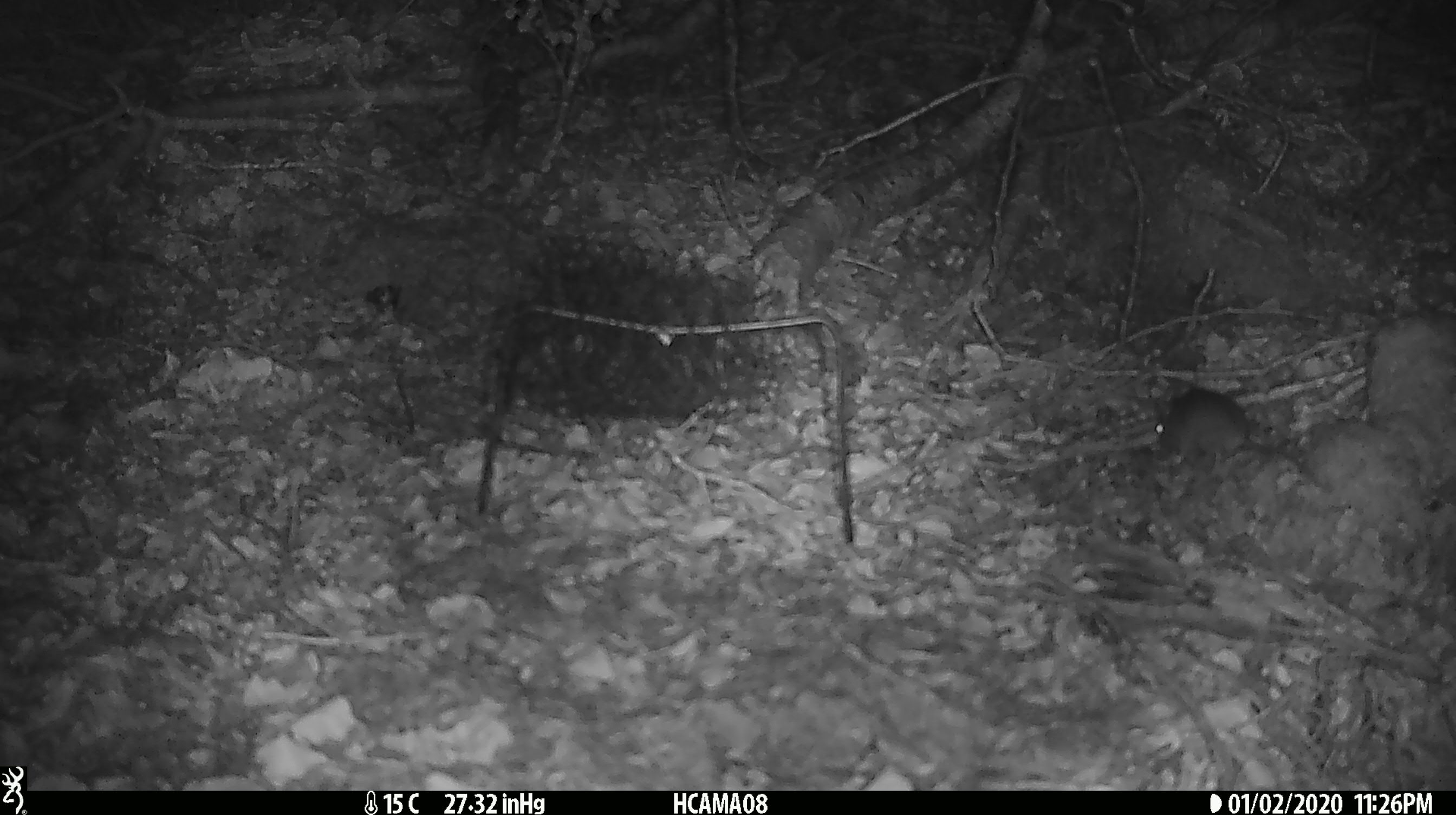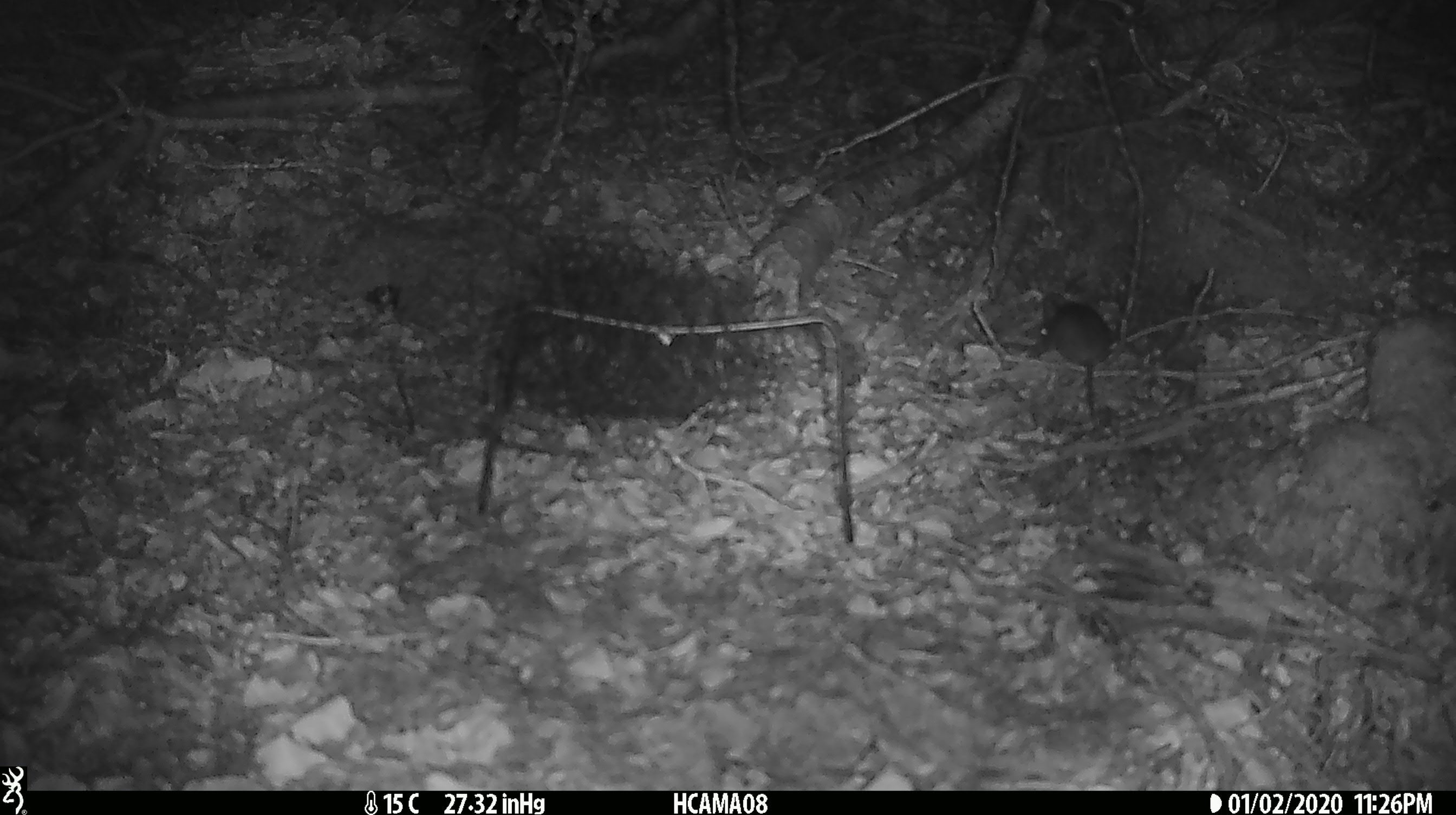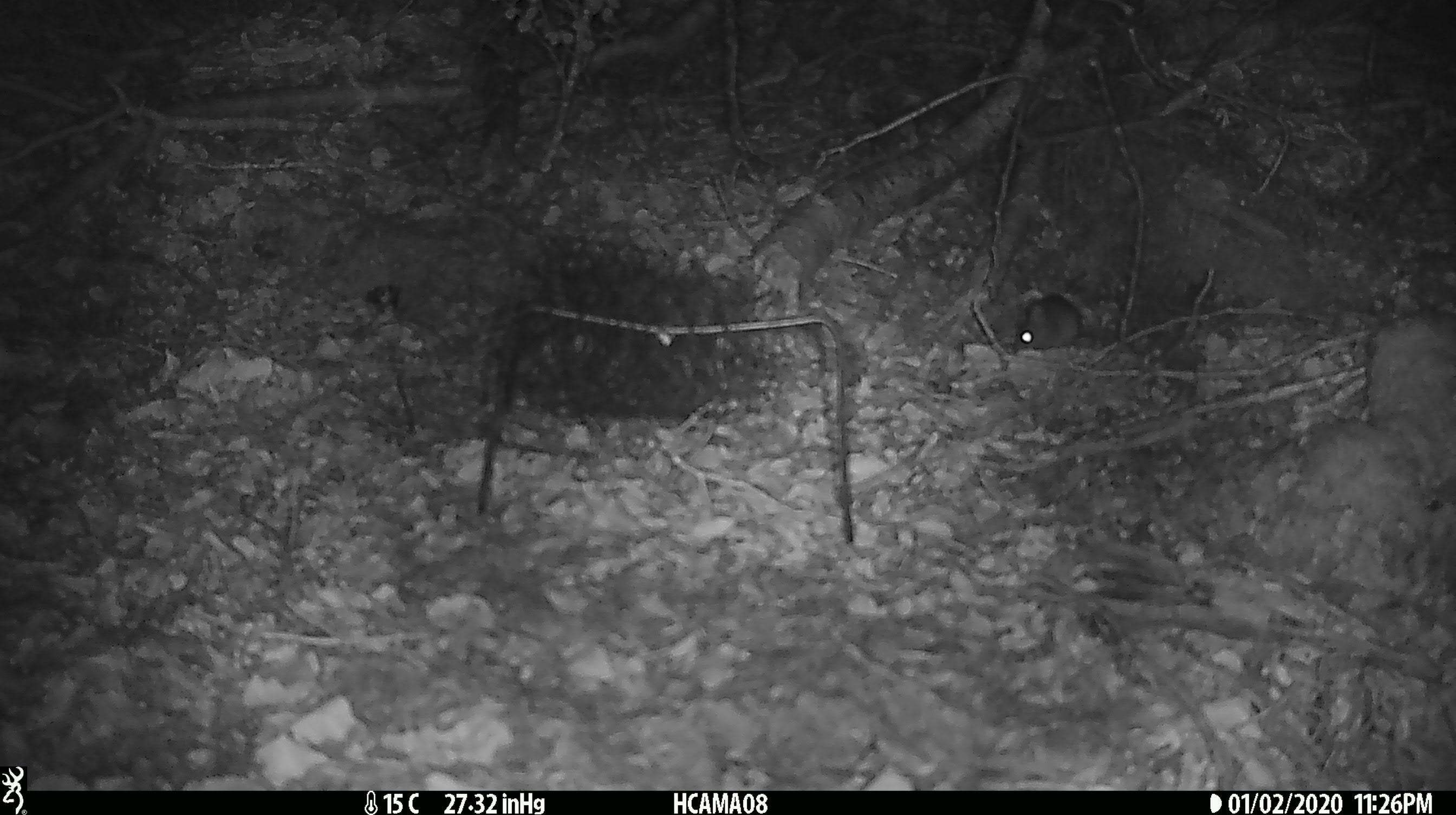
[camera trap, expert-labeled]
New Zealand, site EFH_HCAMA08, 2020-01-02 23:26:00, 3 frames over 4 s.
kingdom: Animalia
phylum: Chordata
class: Mammalia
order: Rodentia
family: Muridae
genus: Mus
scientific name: Mus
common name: mouse